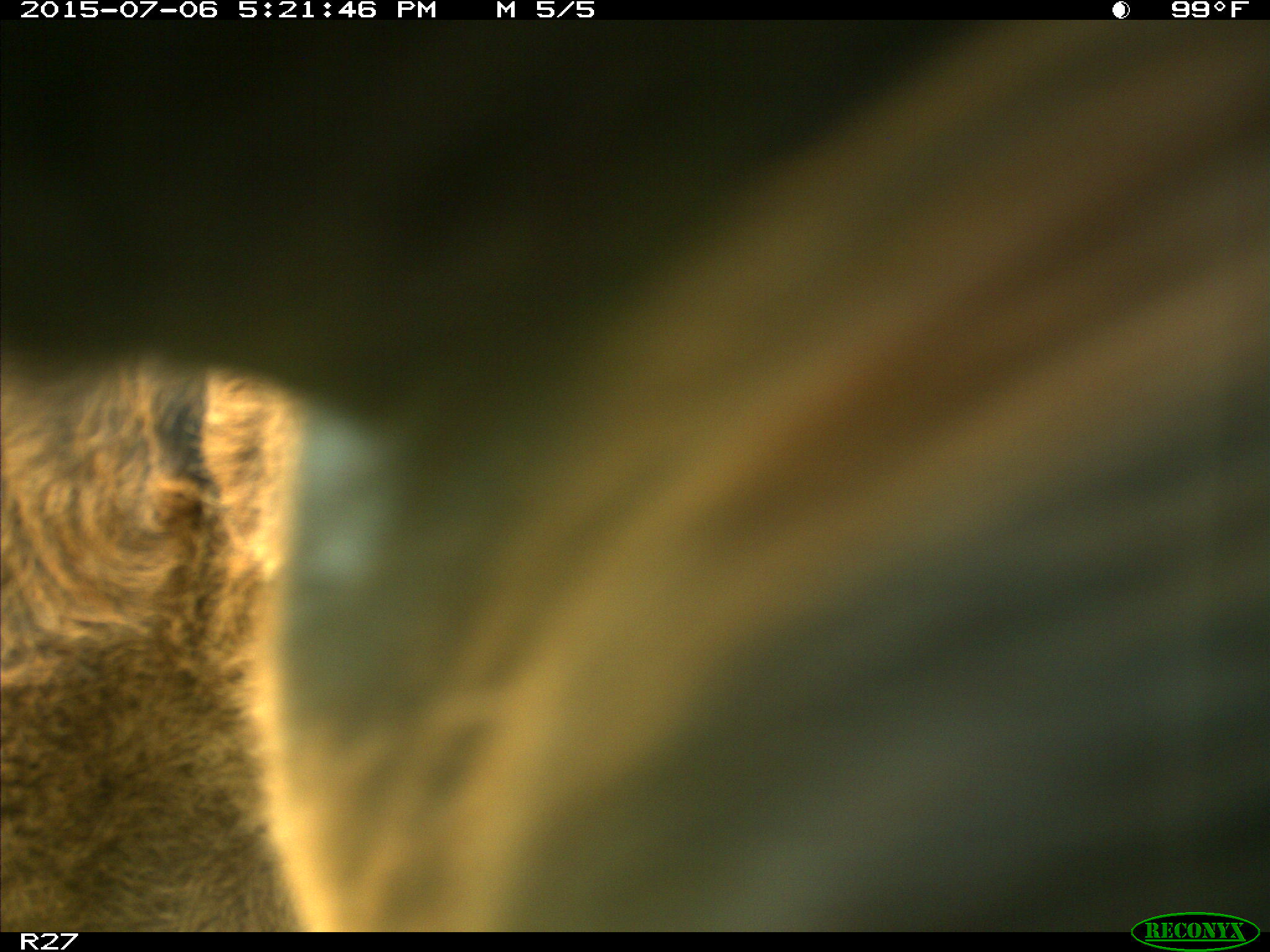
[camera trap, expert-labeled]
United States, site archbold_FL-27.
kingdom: Animalia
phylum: Chordata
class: Mammalia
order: Artiodactyla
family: Bovidae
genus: Bos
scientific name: Bos taurus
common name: domestic cow